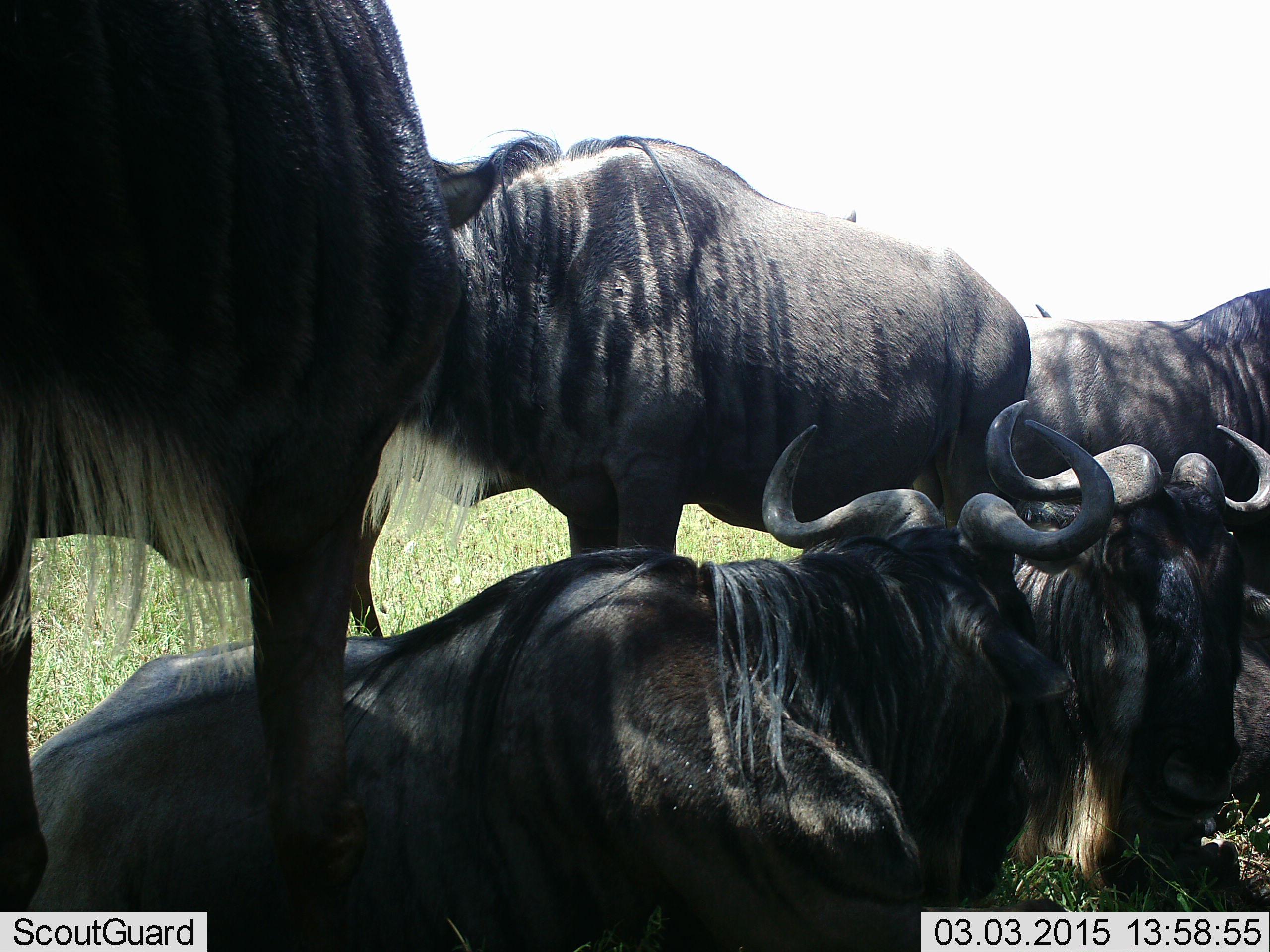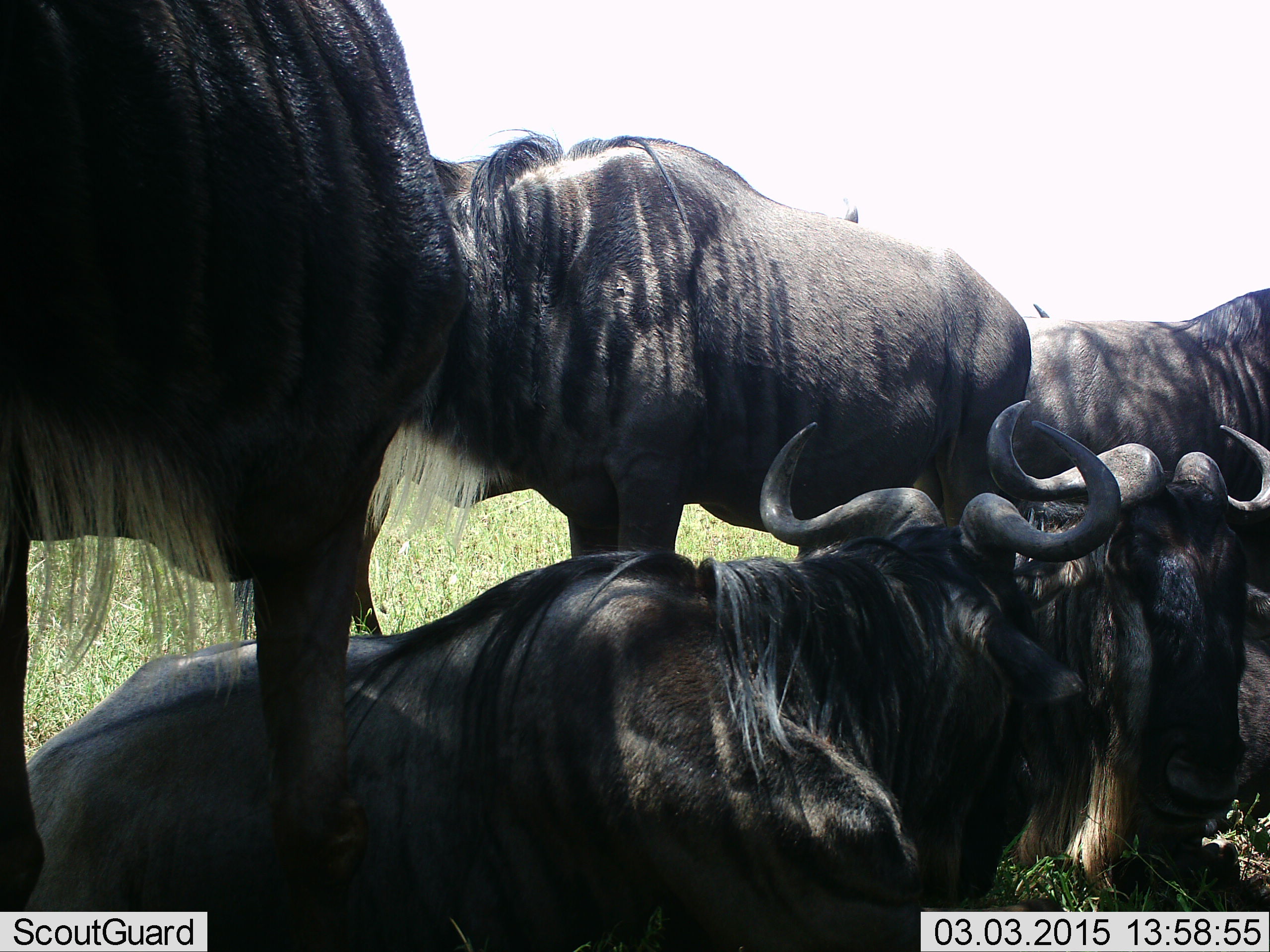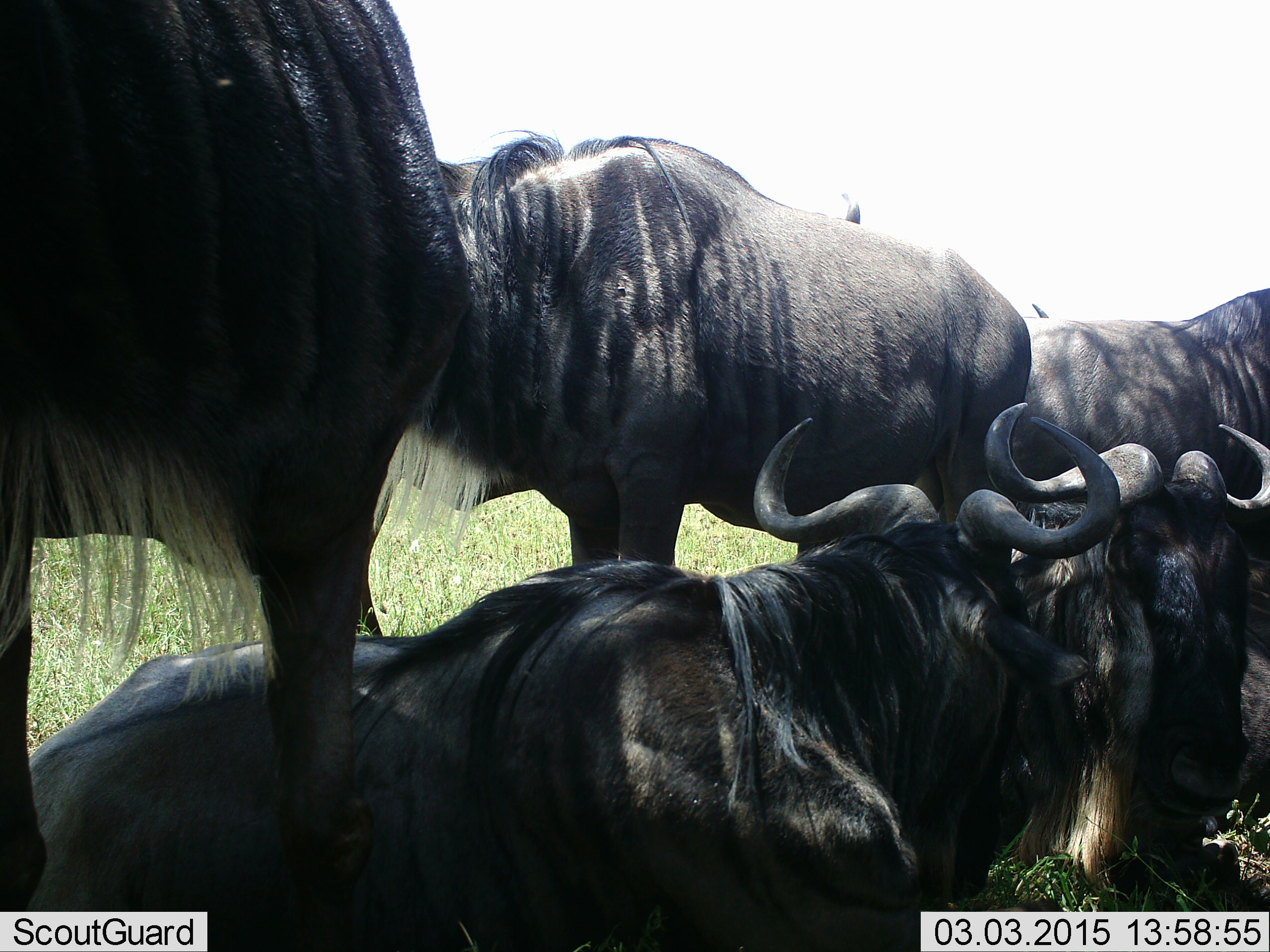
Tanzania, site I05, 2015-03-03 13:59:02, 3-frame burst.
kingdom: Animalia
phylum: Chordata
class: Mammalia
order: Artiodactyla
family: Bovidae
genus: Connochaetes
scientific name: Connochaetes taurinus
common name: blue wildebeest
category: wildebeest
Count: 6.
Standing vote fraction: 80%.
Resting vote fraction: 100%.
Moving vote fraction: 0%.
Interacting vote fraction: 0%.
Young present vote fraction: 0%.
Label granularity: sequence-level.